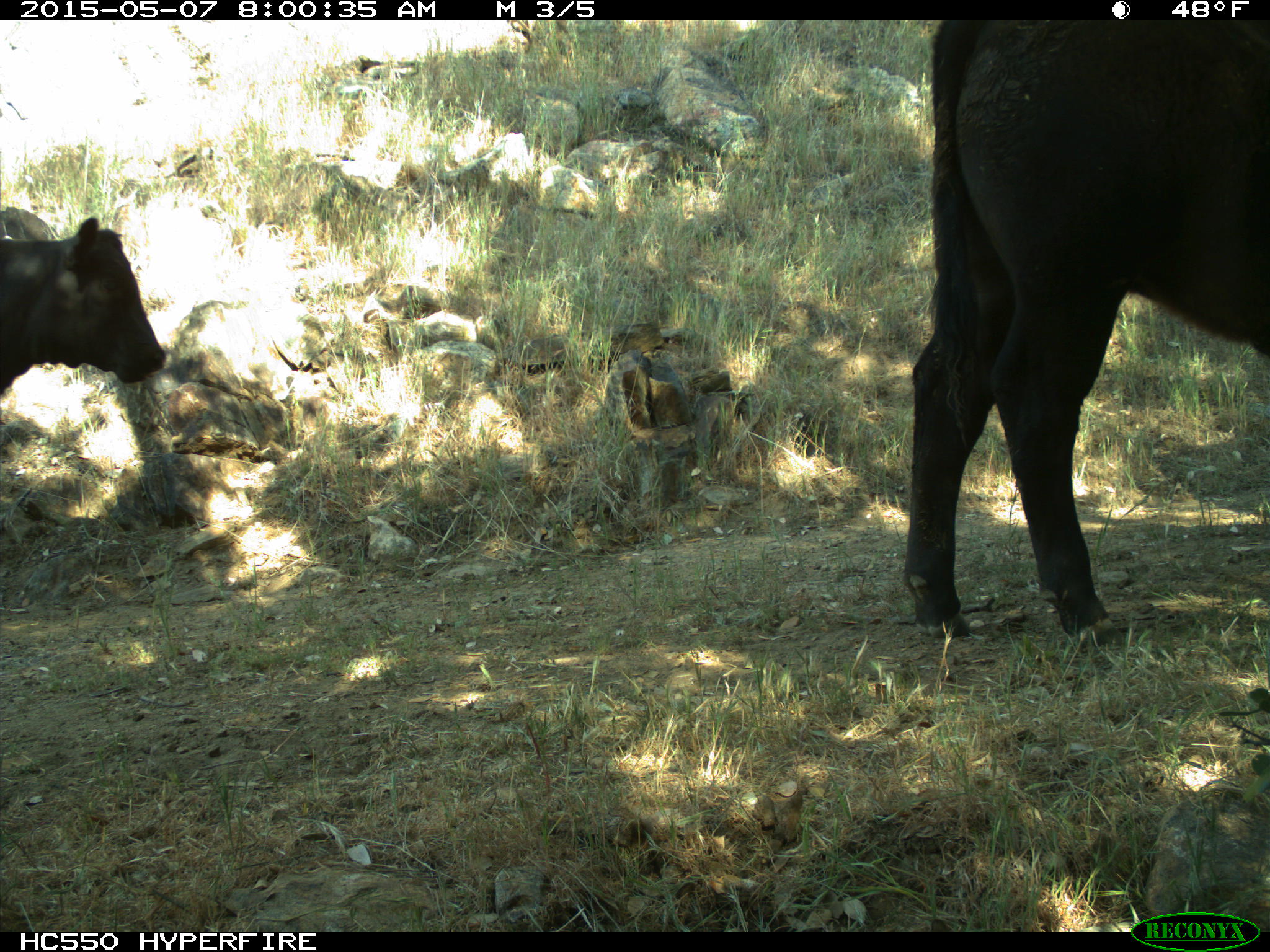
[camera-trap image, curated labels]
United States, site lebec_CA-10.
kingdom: Animalia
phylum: Chordata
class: Mammalia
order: Artiodactyla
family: Bovidae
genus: Bos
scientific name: Bos taurus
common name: domestic cow